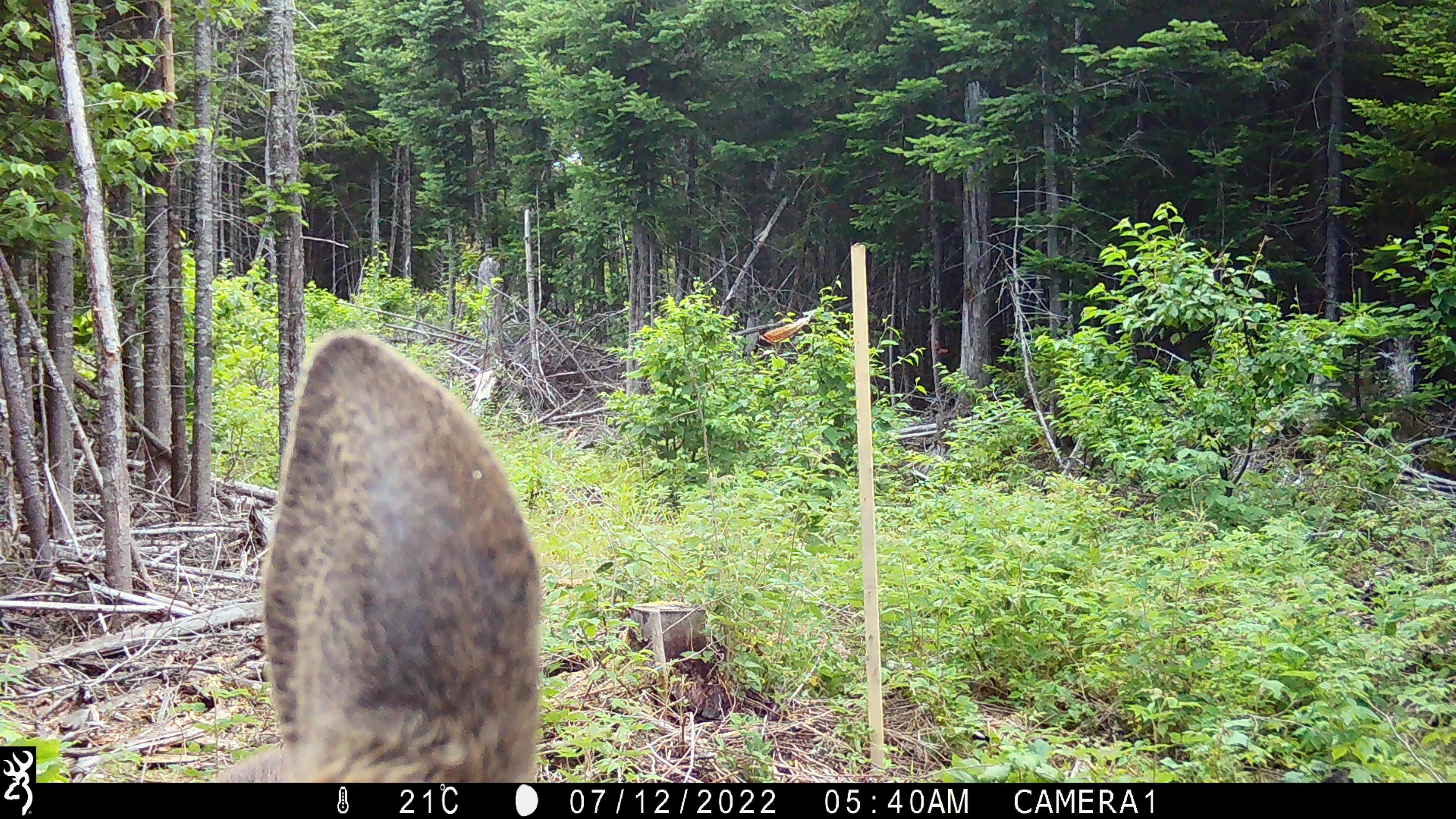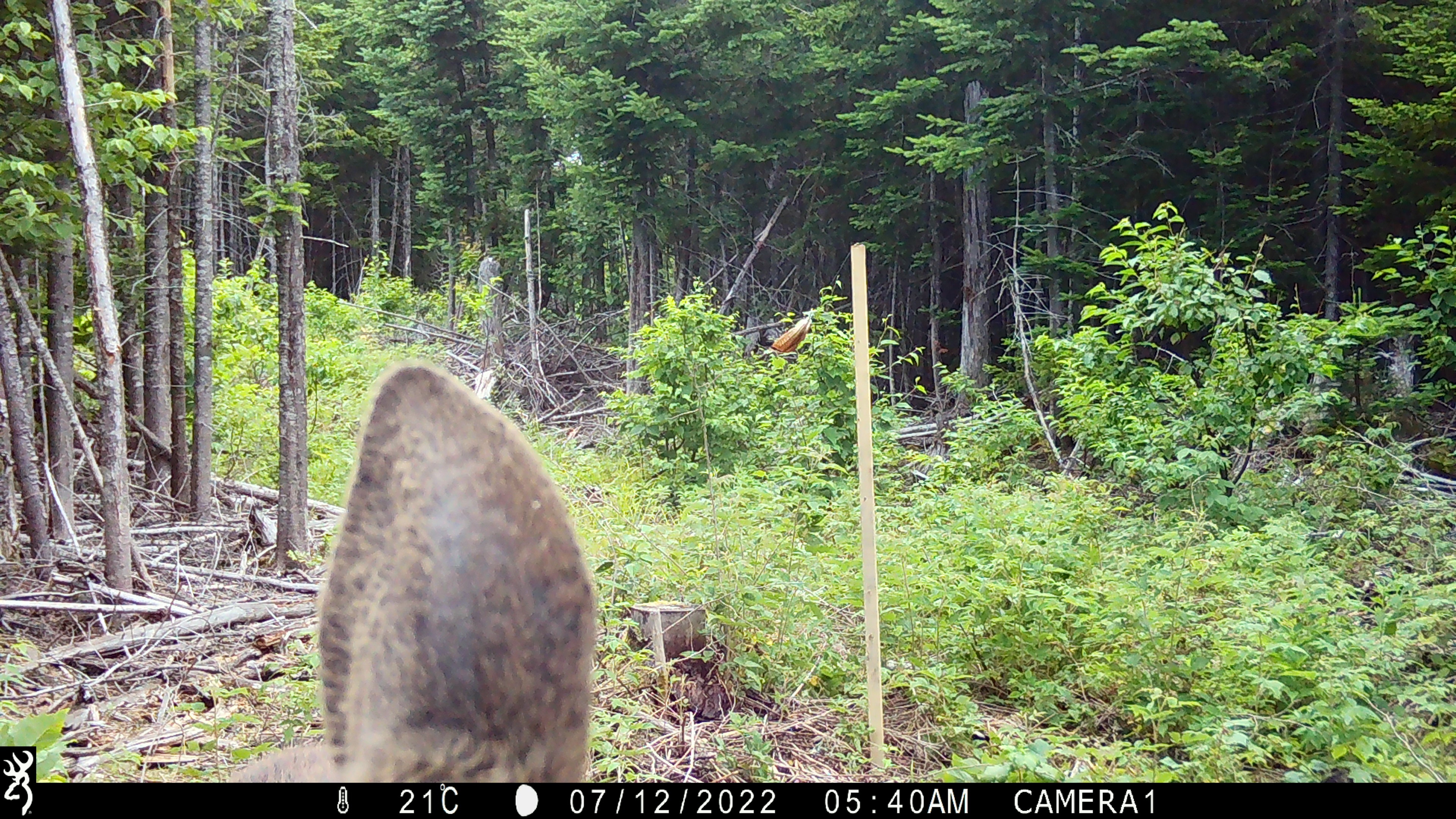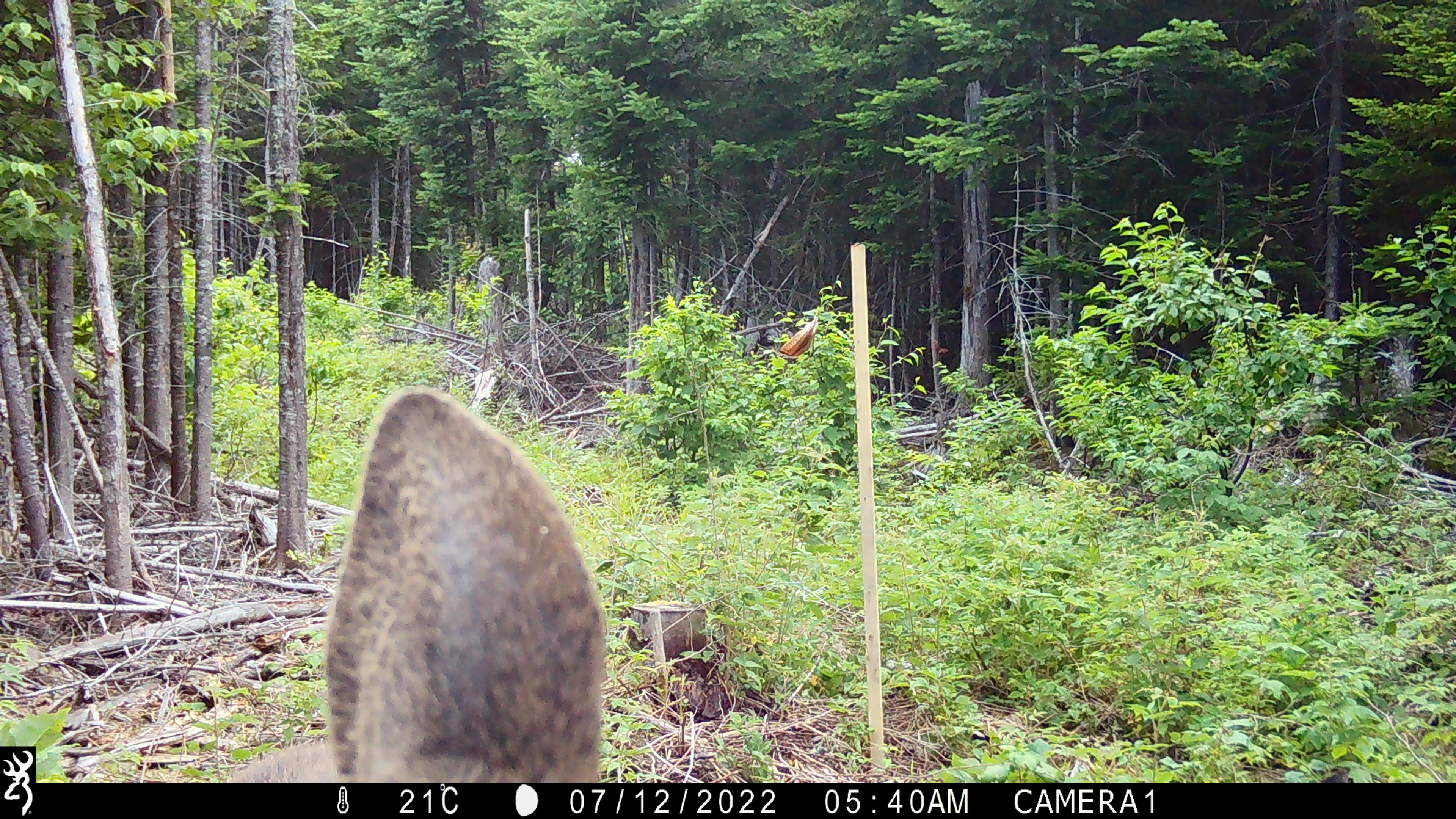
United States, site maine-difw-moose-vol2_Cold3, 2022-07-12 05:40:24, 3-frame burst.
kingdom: Animalia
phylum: Chordata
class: Mammalia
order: Artiodactyla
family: Cervidae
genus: Alces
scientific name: Alces alces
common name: moose